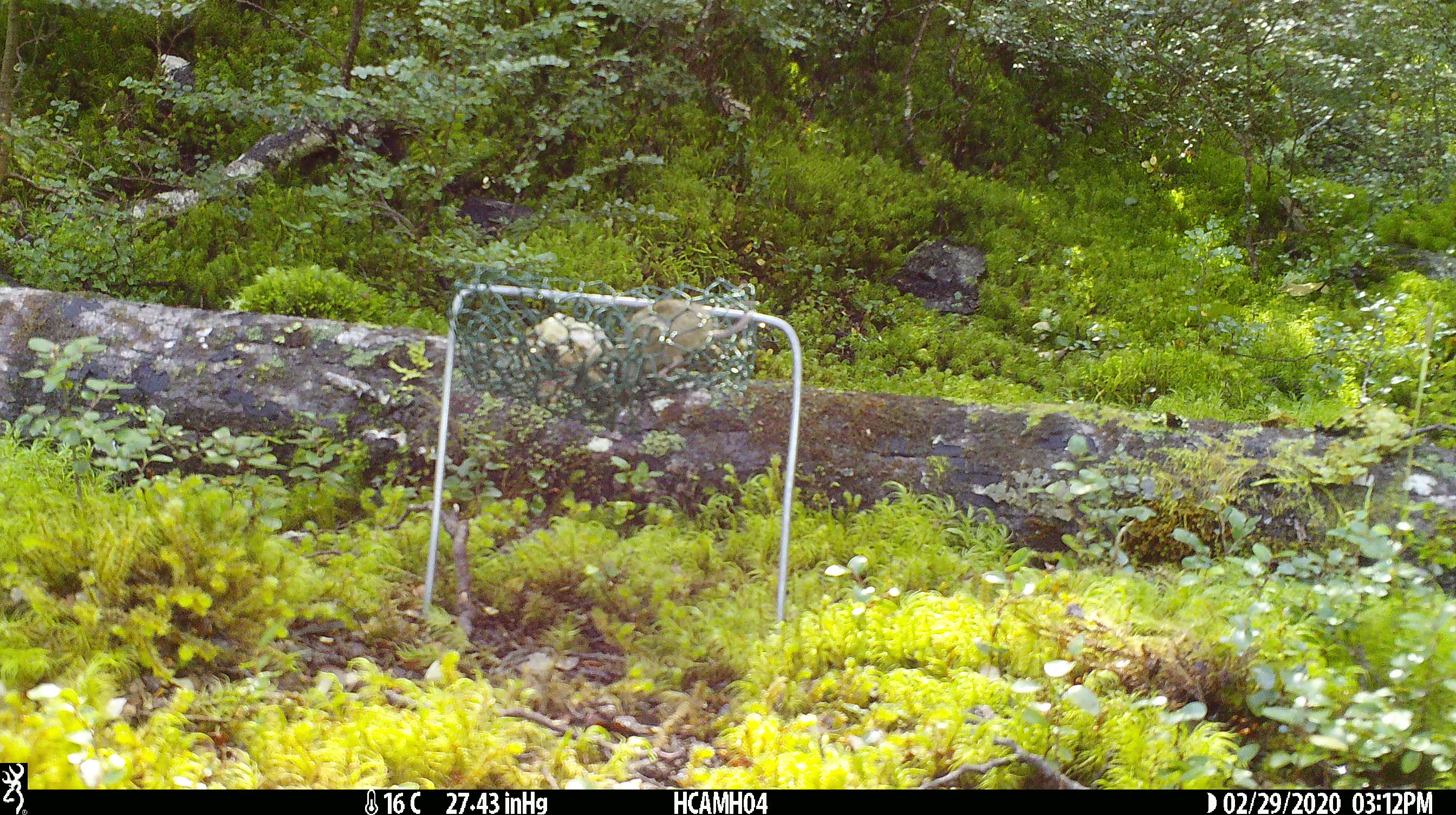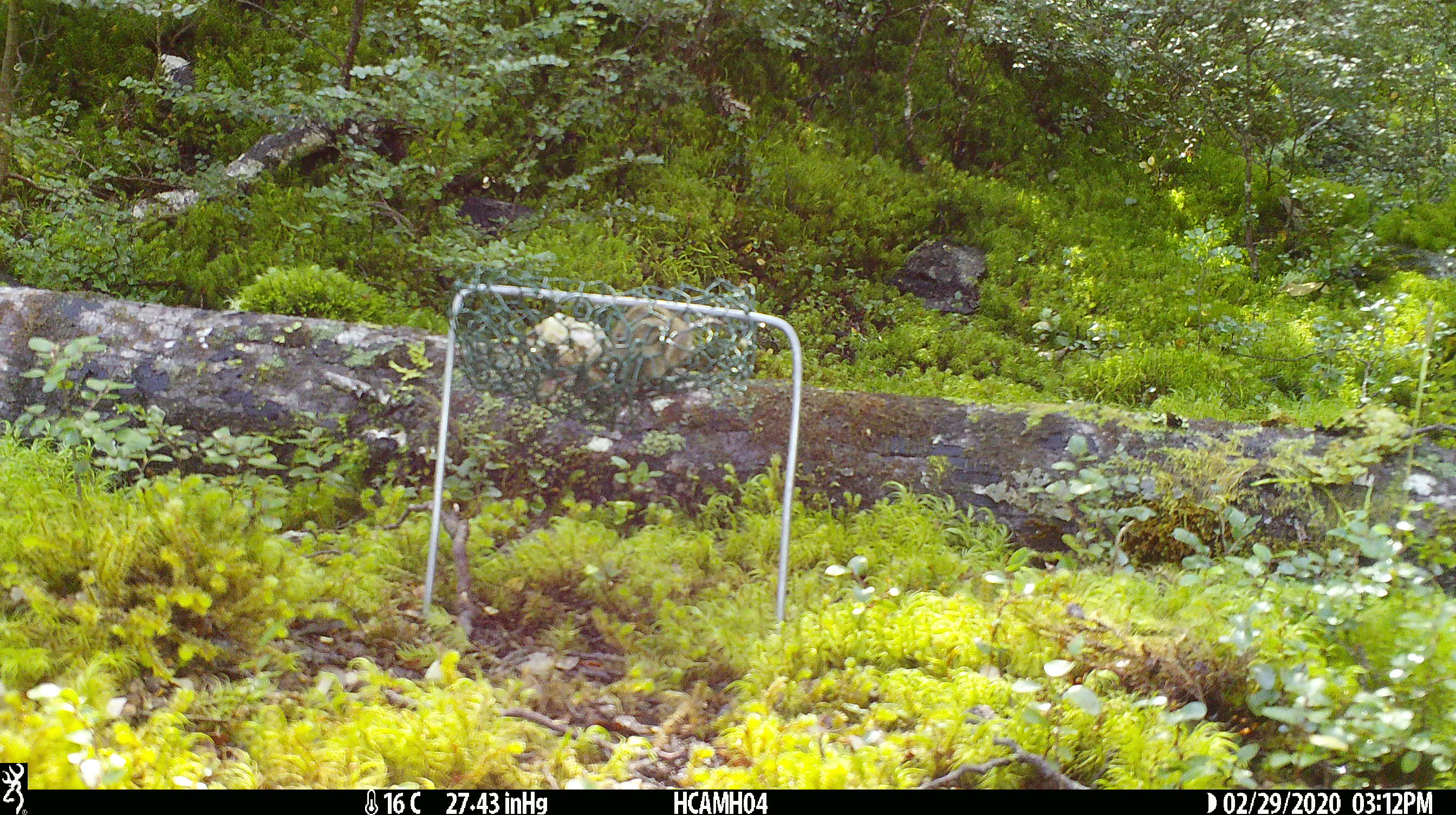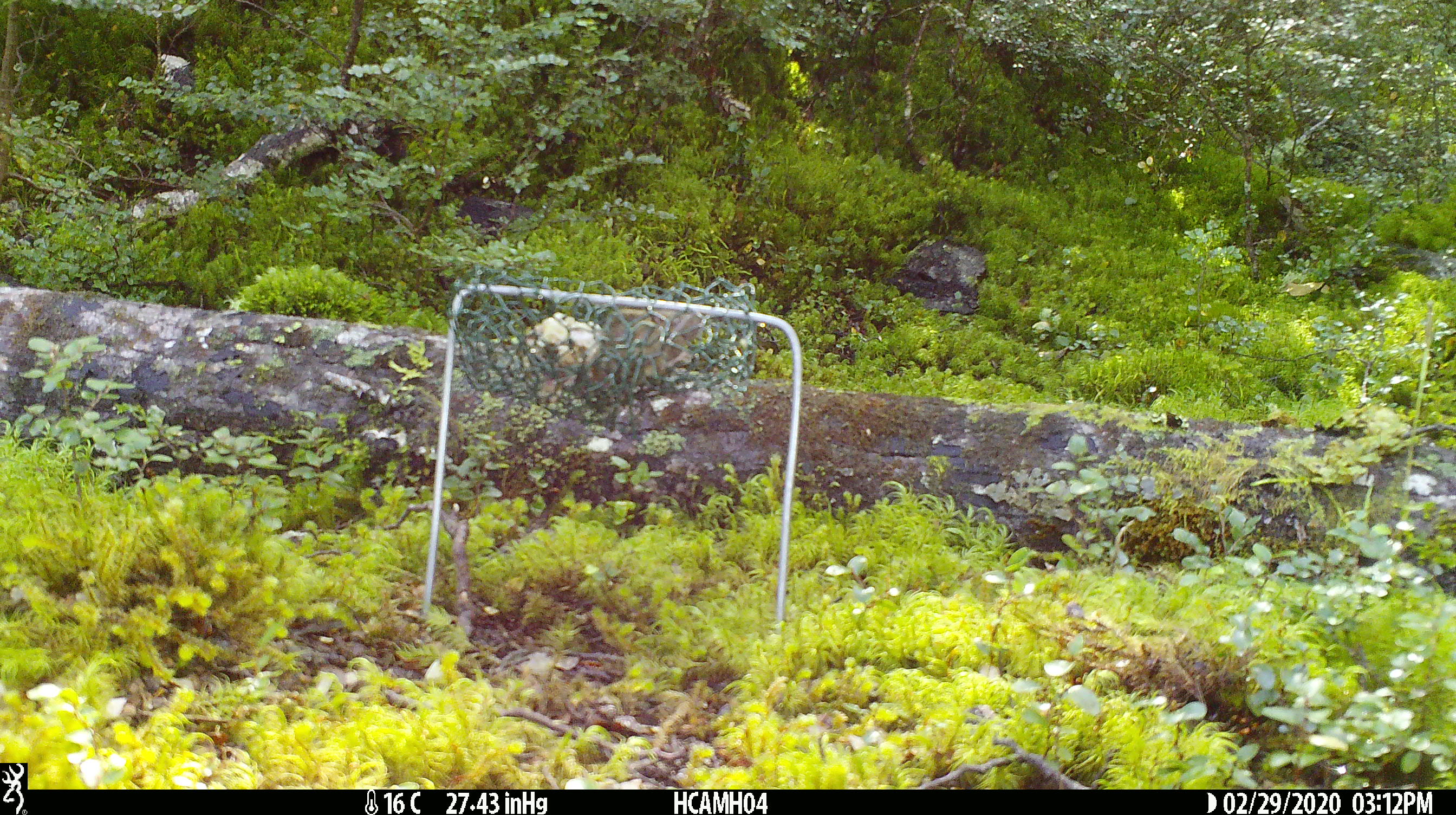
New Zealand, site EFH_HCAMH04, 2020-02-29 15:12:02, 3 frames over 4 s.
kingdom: Animalia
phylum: Chordata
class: Mammalia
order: Rodentia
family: Muridae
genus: Mus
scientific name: Mus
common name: mouse